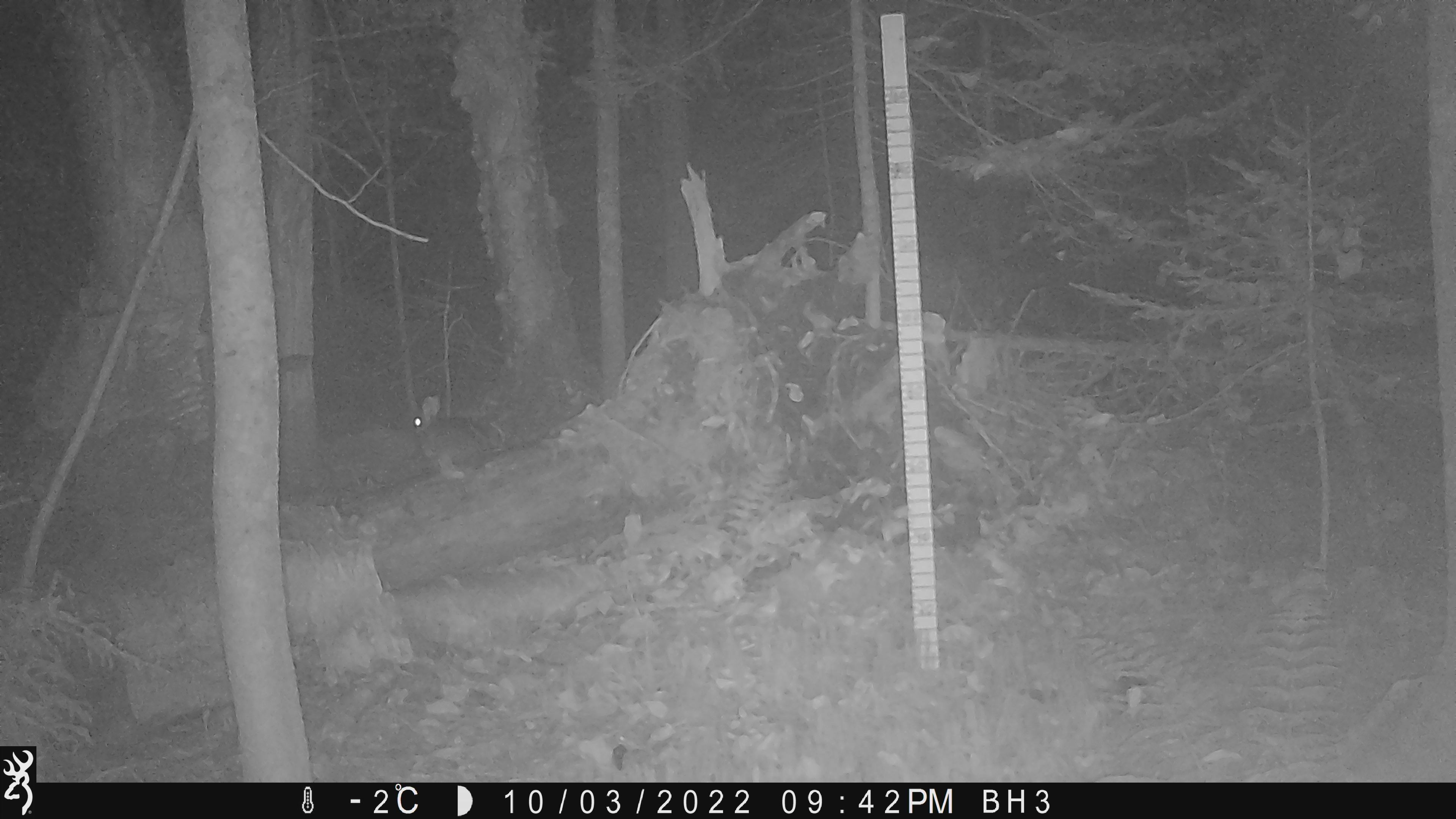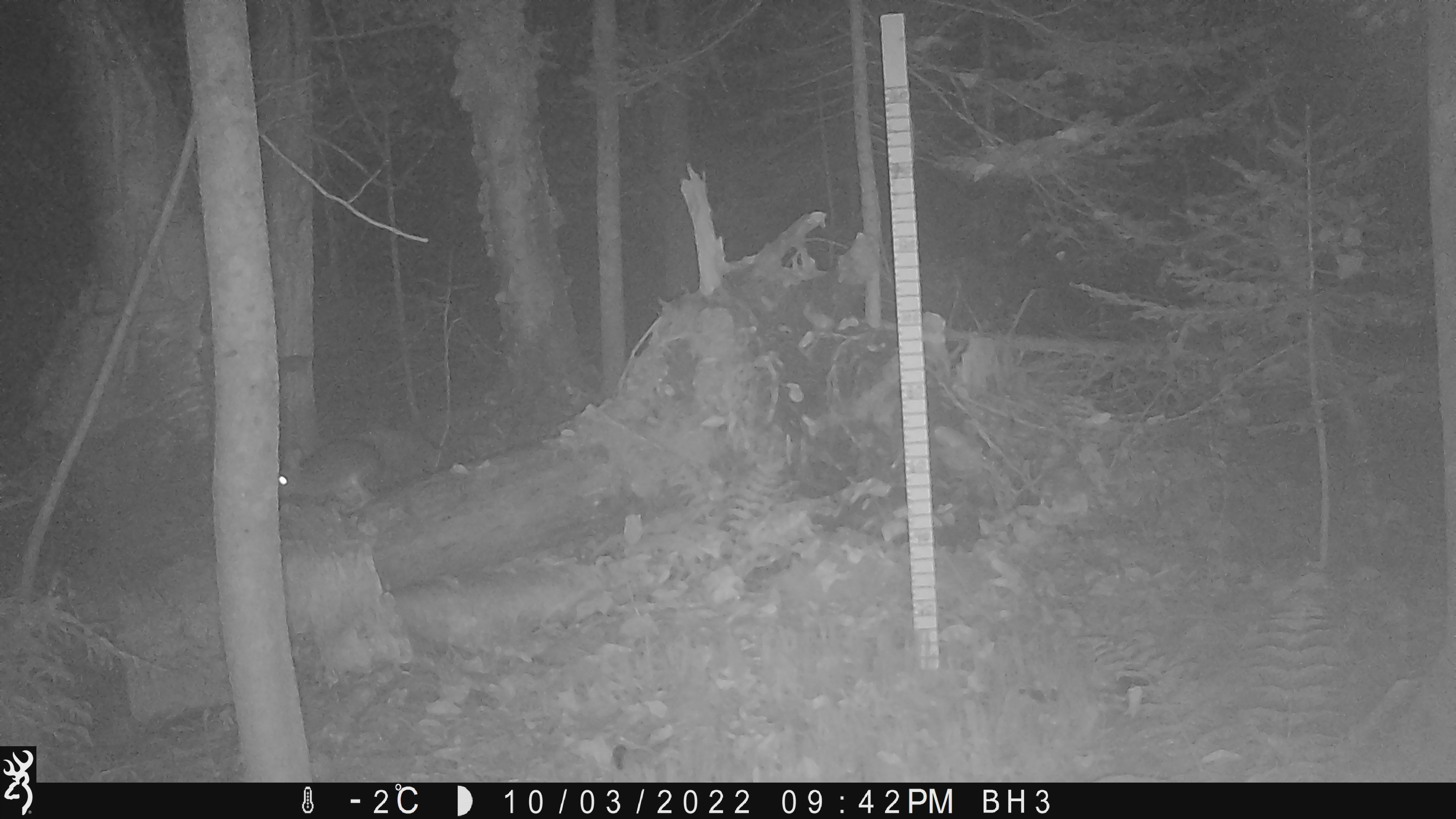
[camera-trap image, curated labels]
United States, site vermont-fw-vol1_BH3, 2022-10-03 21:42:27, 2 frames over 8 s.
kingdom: Animalia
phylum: Chordata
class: Mammalia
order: Lagomorpha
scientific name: Lagomorpha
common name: rabbit or hare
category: rabbit or hare sp.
Rabbit or hare sp. (rabbit or hare) (Lagomorpha).